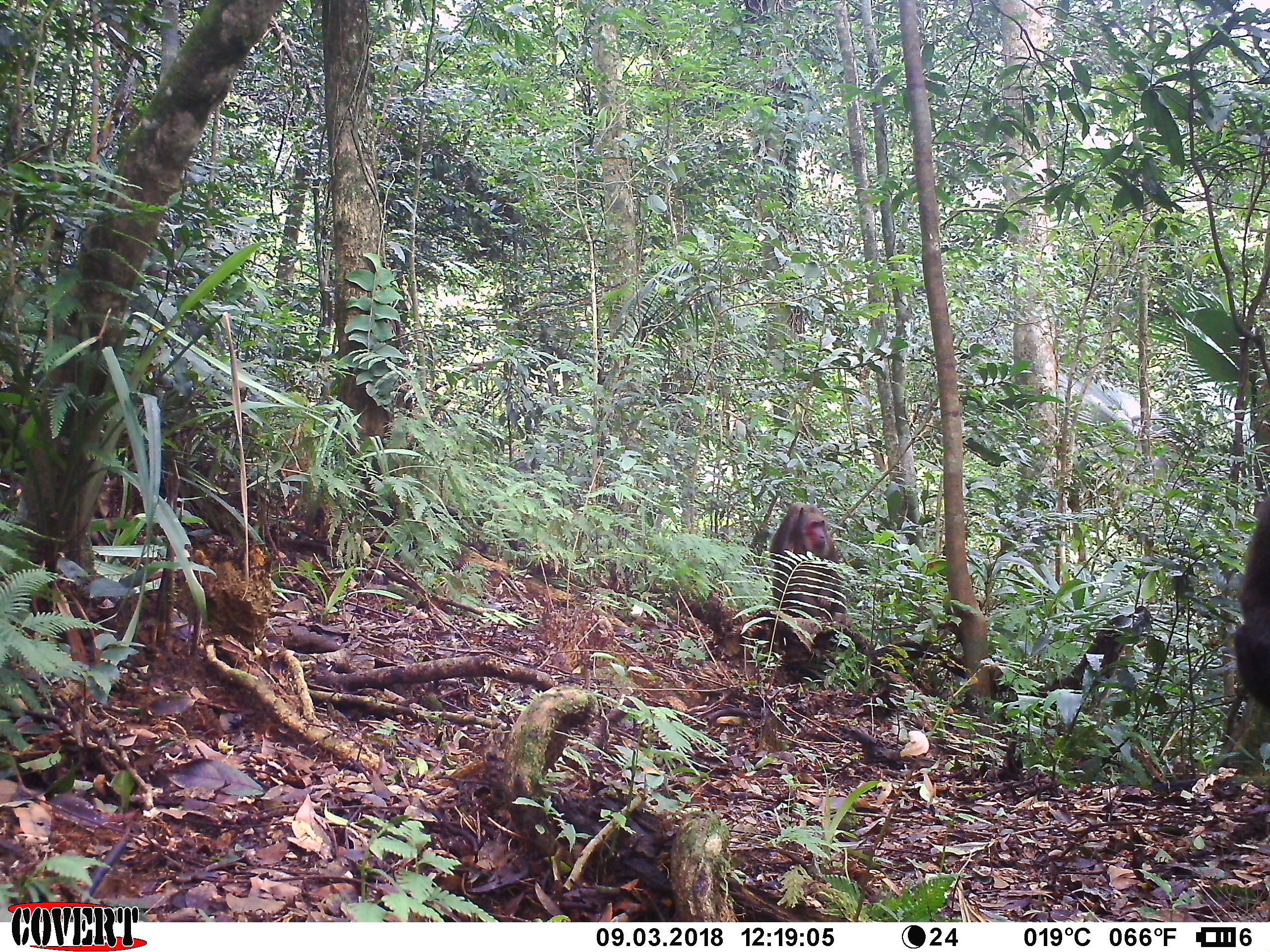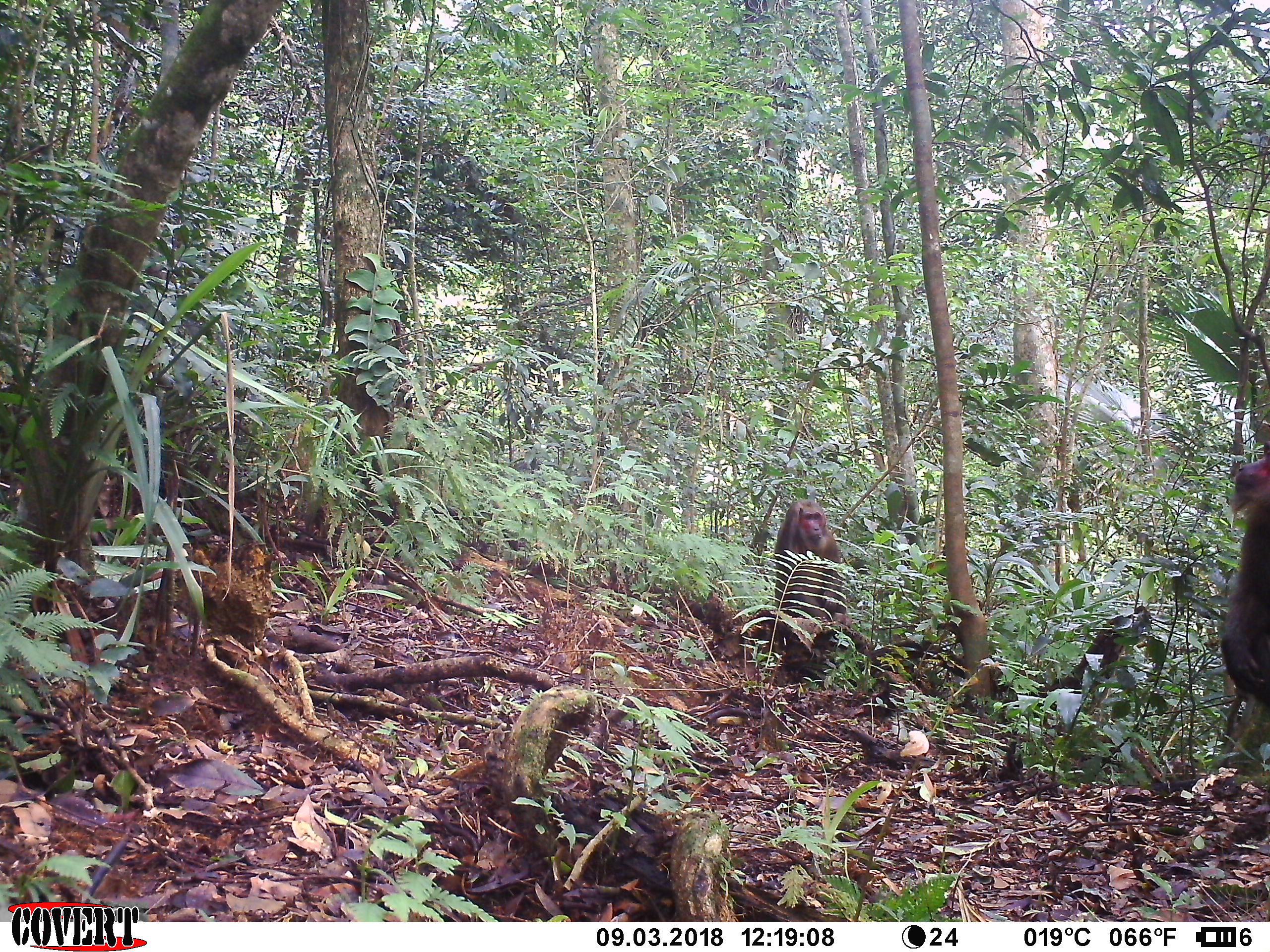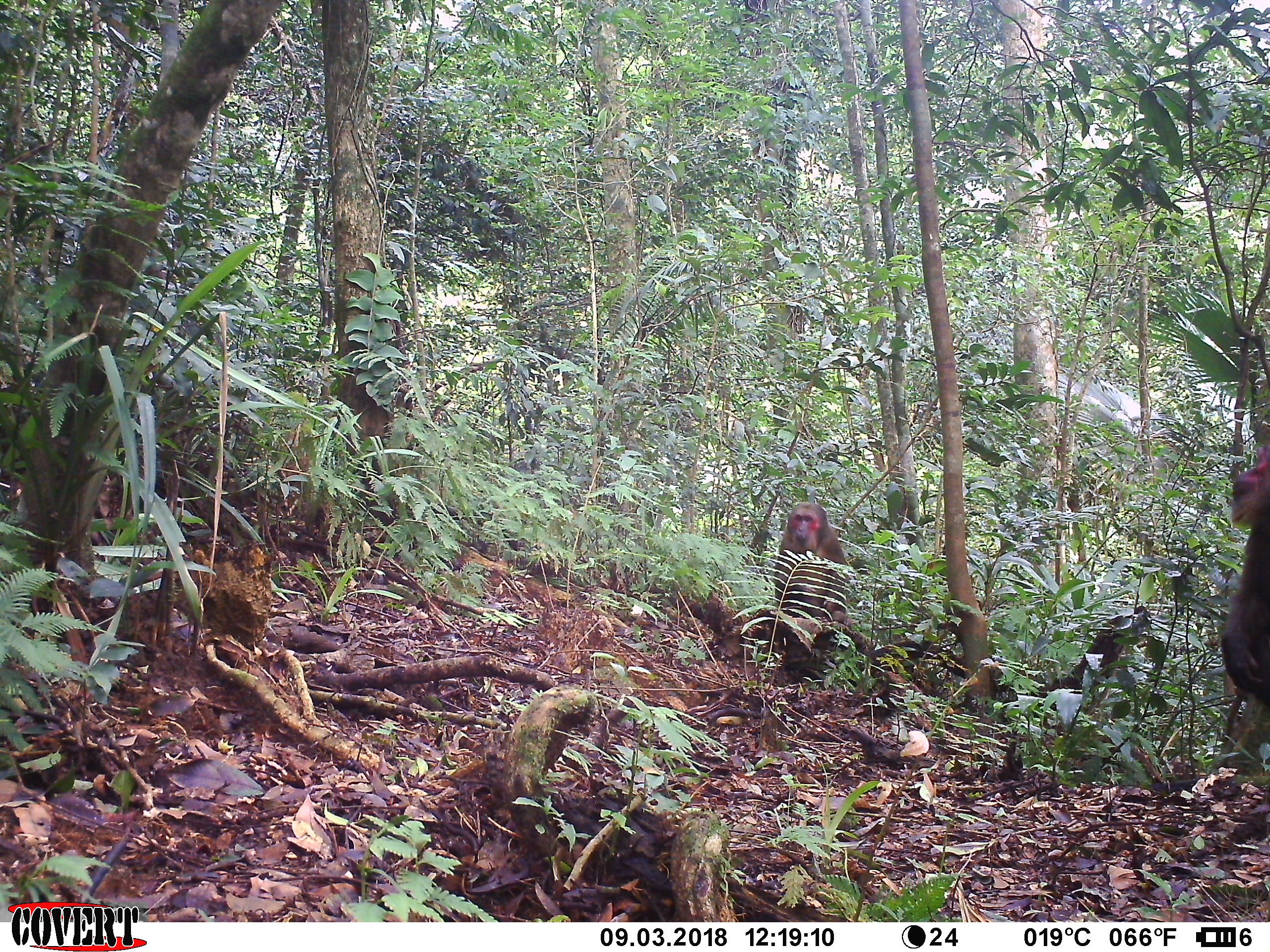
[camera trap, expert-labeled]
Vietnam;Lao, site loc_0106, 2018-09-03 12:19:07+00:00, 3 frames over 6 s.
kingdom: Animalia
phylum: Chordata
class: Mammalia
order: Primates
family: Cercopithecidae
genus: Macaca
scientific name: Macaca arctoides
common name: stump-tailed macaque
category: stump tailed macaque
Stump tailed macaque (stump-tailed macaque) (Macaca arctoides). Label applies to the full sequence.